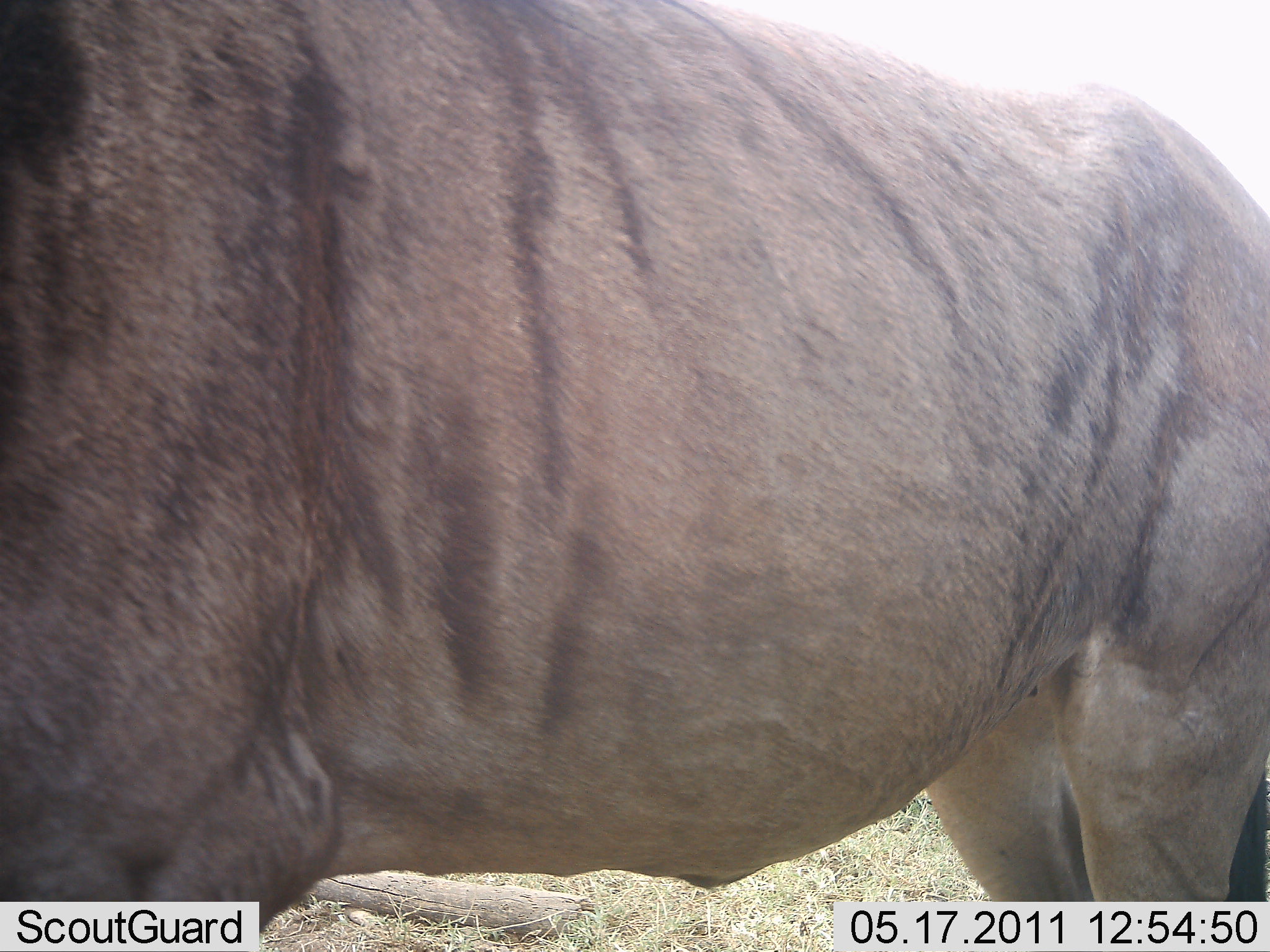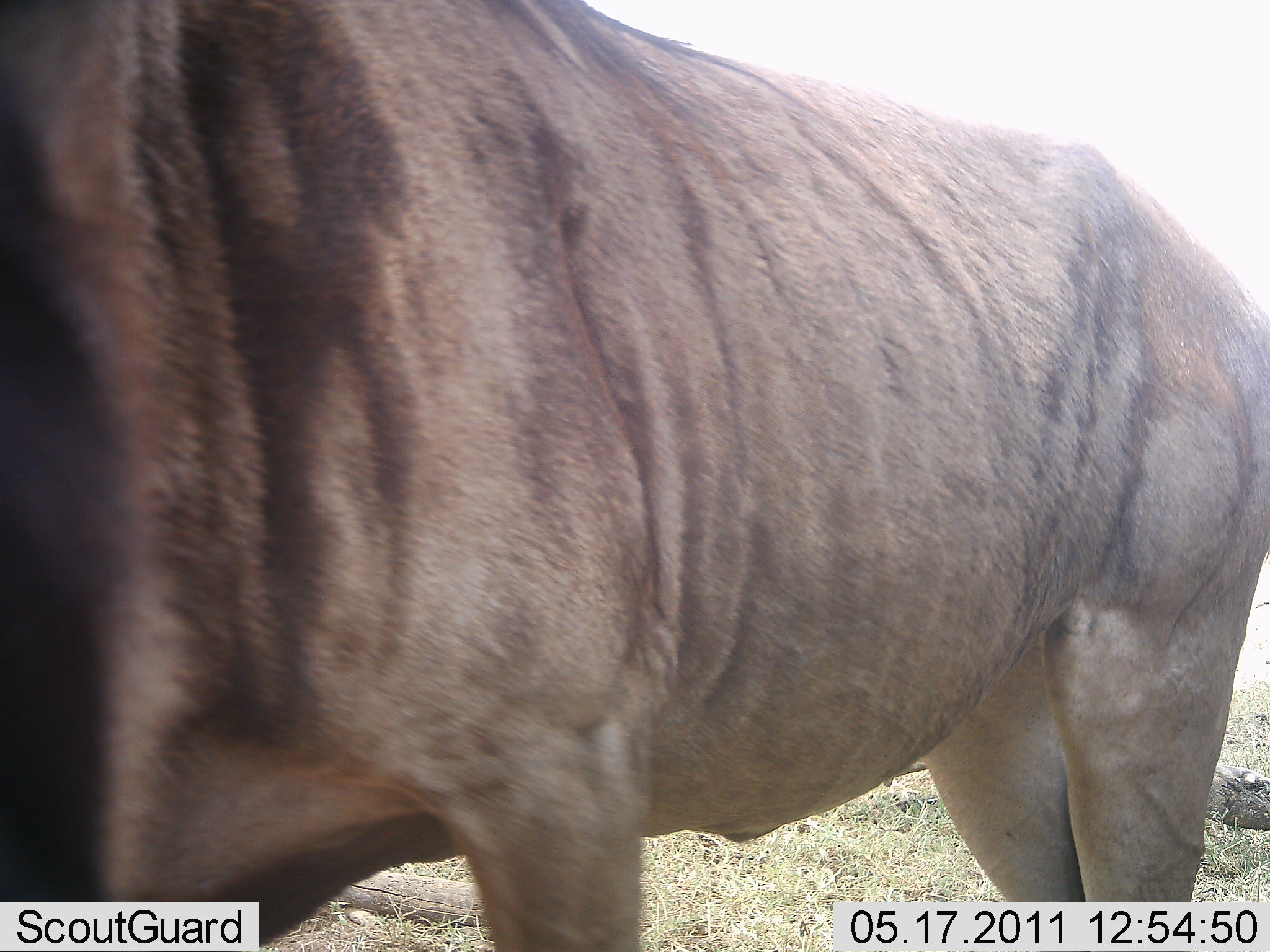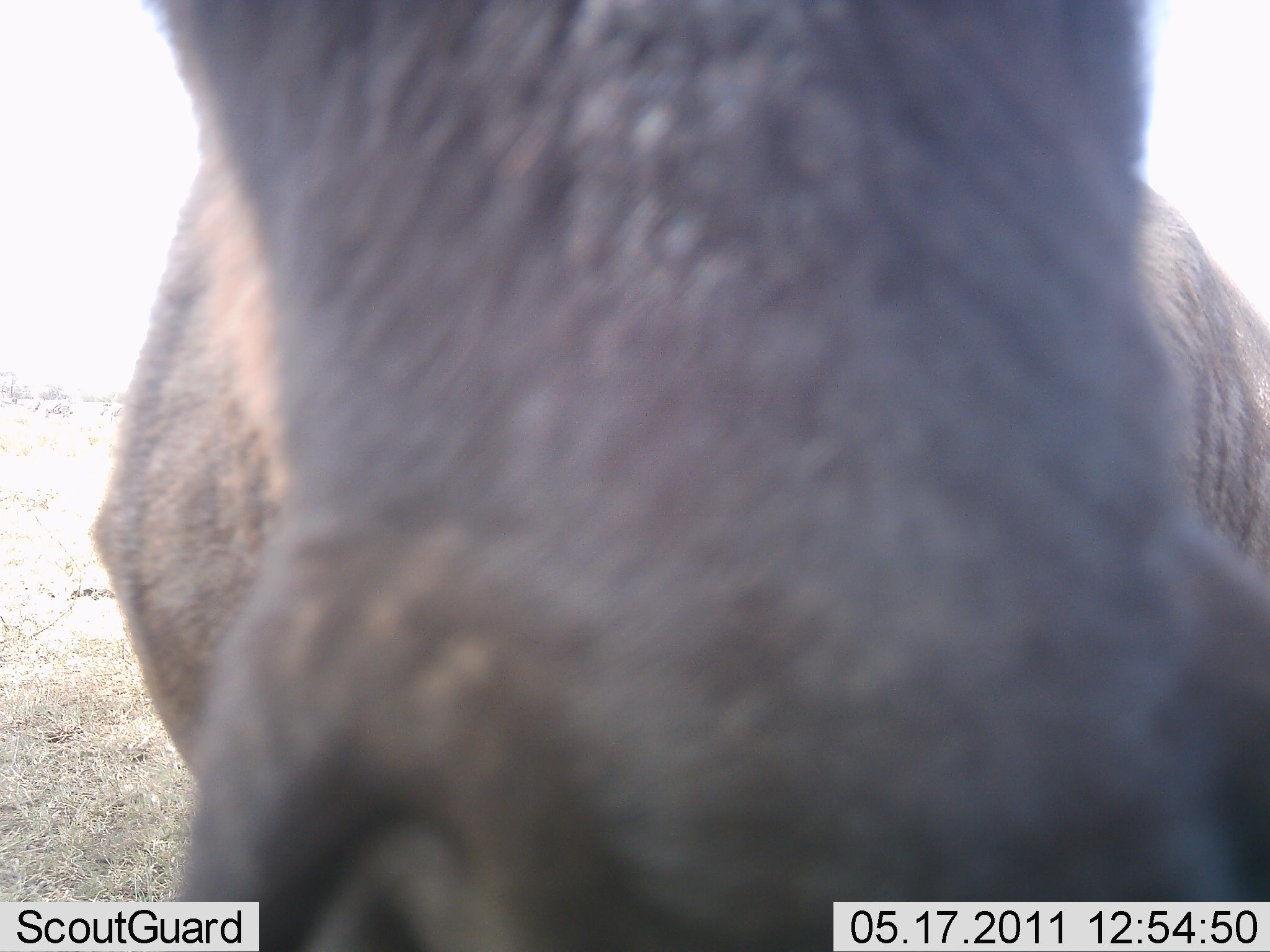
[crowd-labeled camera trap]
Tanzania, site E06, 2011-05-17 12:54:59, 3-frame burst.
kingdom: Animalia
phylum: Chordata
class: Mammalia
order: Artiodactyla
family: Bovidae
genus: Connochaetes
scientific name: Connochaetes taurinus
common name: blue wildebeest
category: wildebeest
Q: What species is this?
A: Wildebeest (blue wildebeest) (Connochaetes taurinus).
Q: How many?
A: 1.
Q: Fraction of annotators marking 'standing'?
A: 64%.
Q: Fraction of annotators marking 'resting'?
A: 0%.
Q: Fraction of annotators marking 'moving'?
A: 36%.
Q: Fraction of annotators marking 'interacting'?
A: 9%.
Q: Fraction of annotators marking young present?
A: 0%.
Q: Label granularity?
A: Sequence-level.